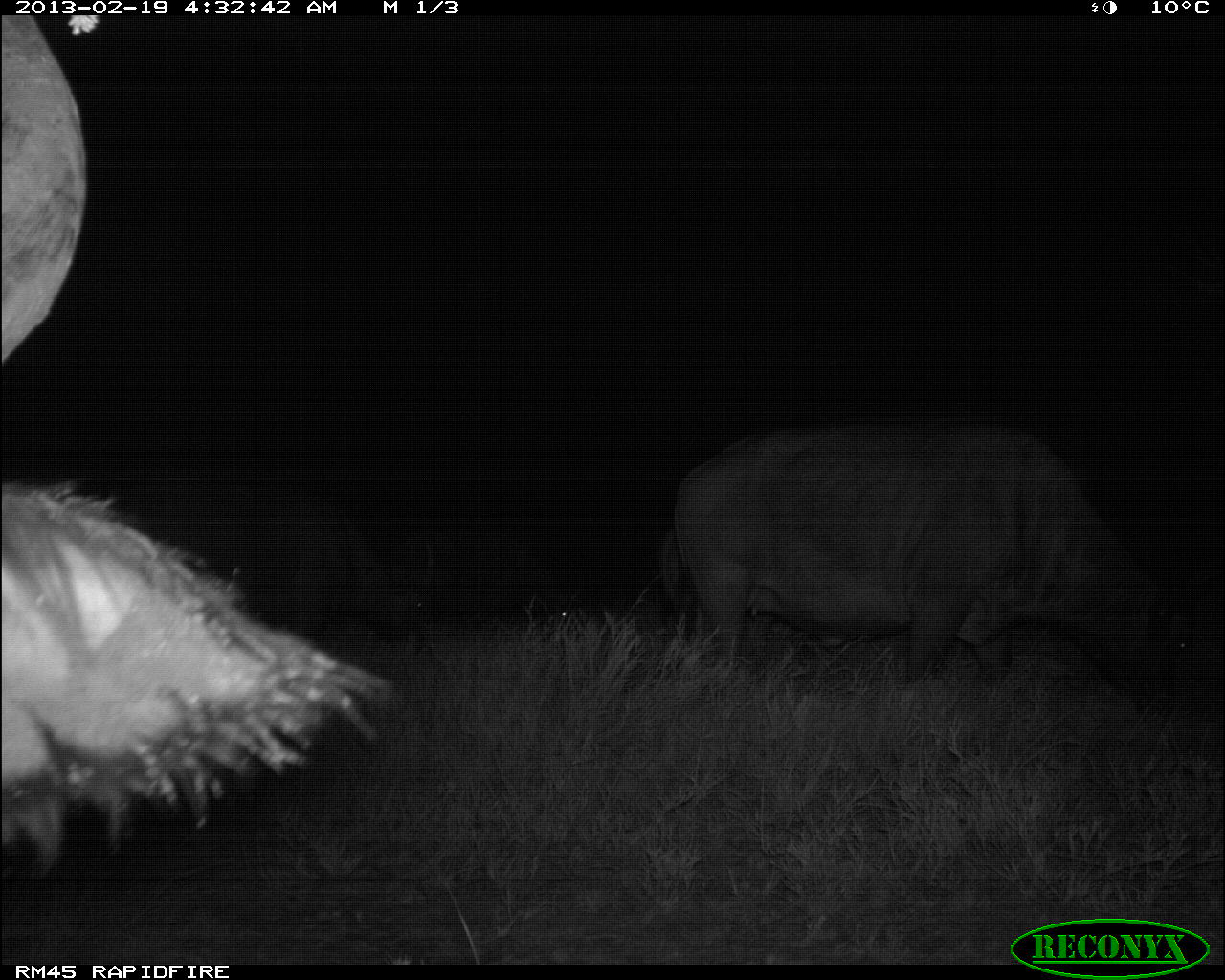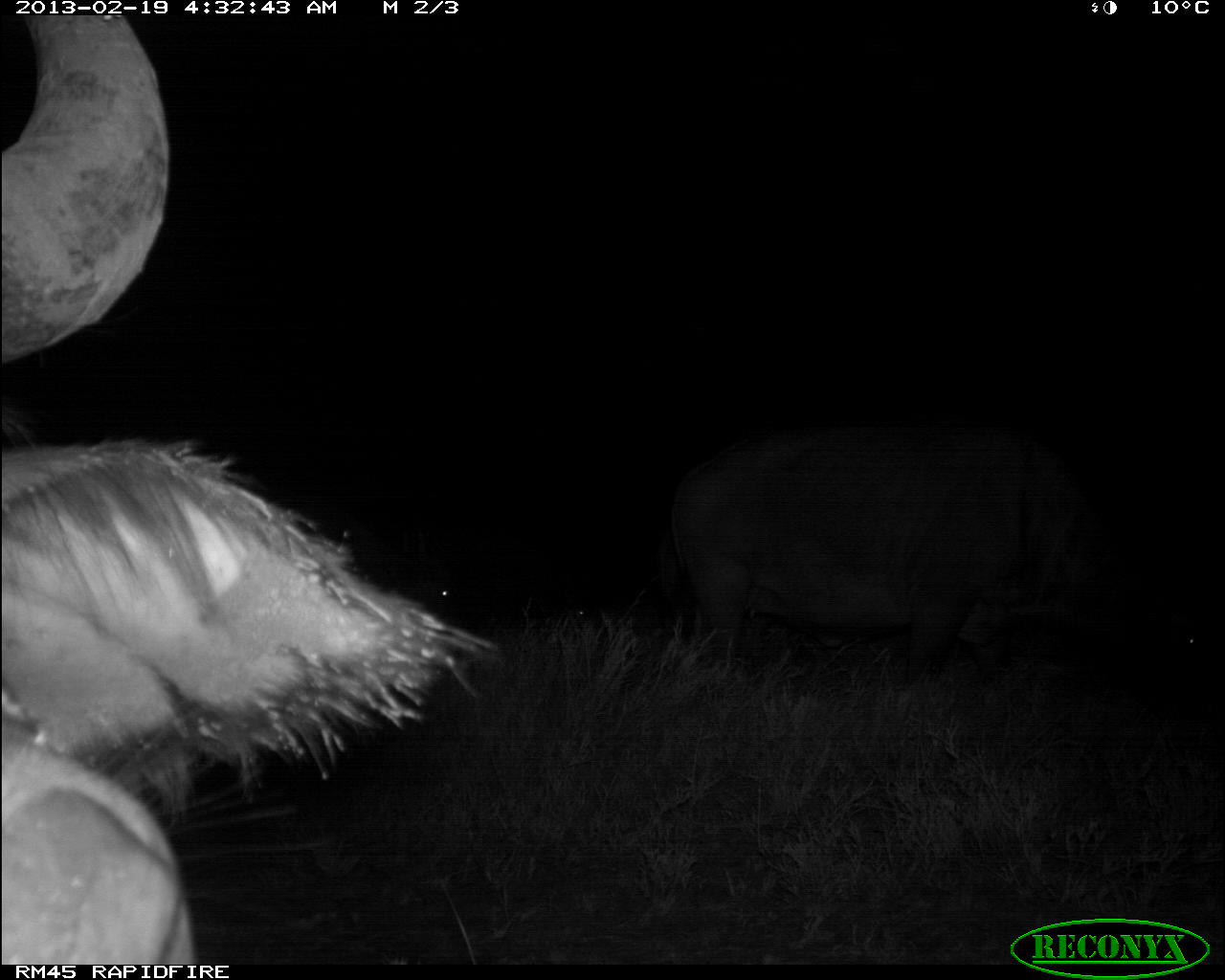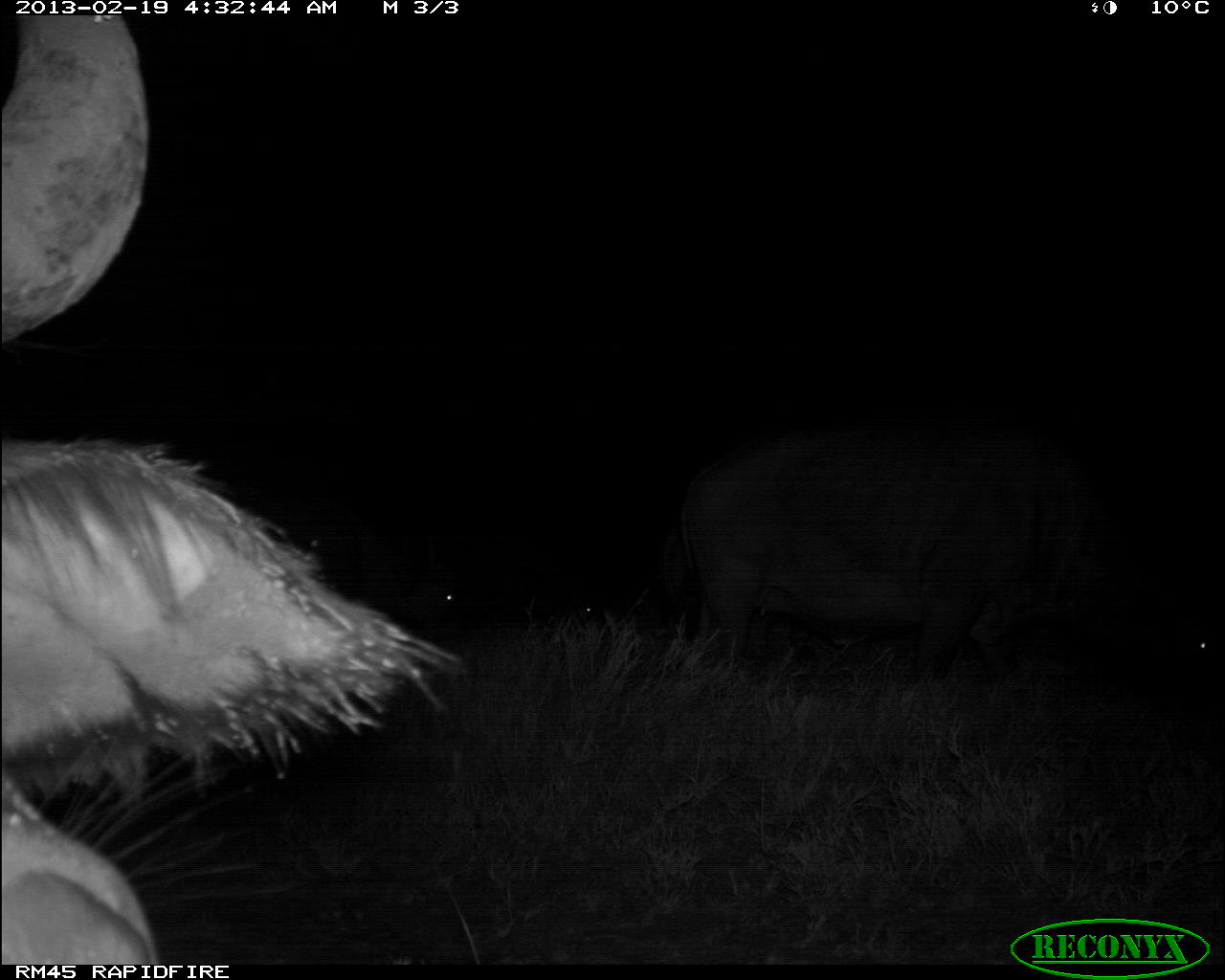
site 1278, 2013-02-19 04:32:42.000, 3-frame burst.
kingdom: Animalia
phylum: Chordata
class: Mammalia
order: Artiodactyla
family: Bovidae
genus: Syncerus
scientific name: Syncerus caffer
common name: african buffalo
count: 5